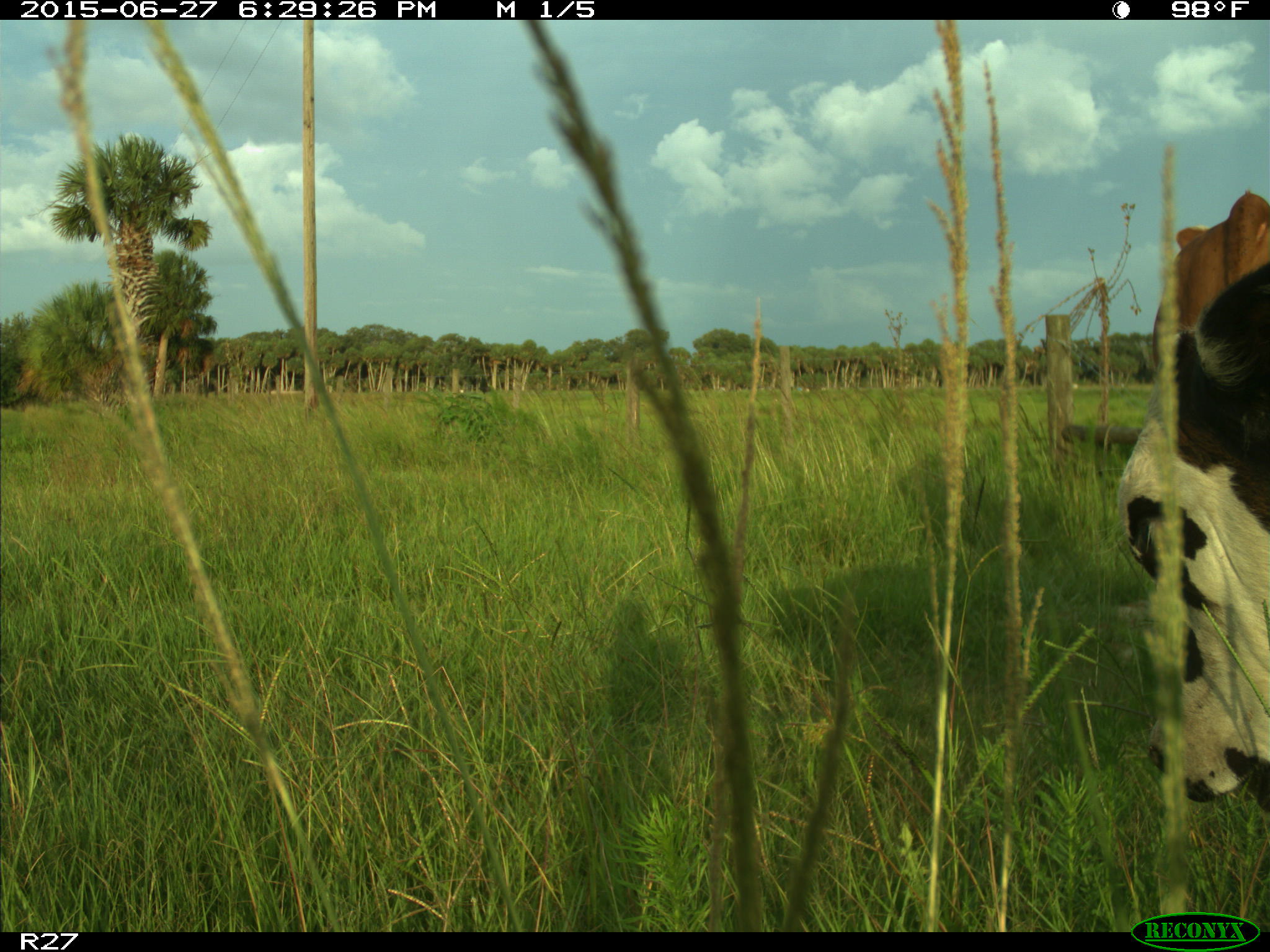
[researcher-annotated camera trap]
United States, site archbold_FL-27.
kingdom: Animalia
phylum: Chordata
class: Mammalia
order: Artiodactyla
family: Bovidae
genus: Bos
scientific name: Bos taurus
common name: domestic cow